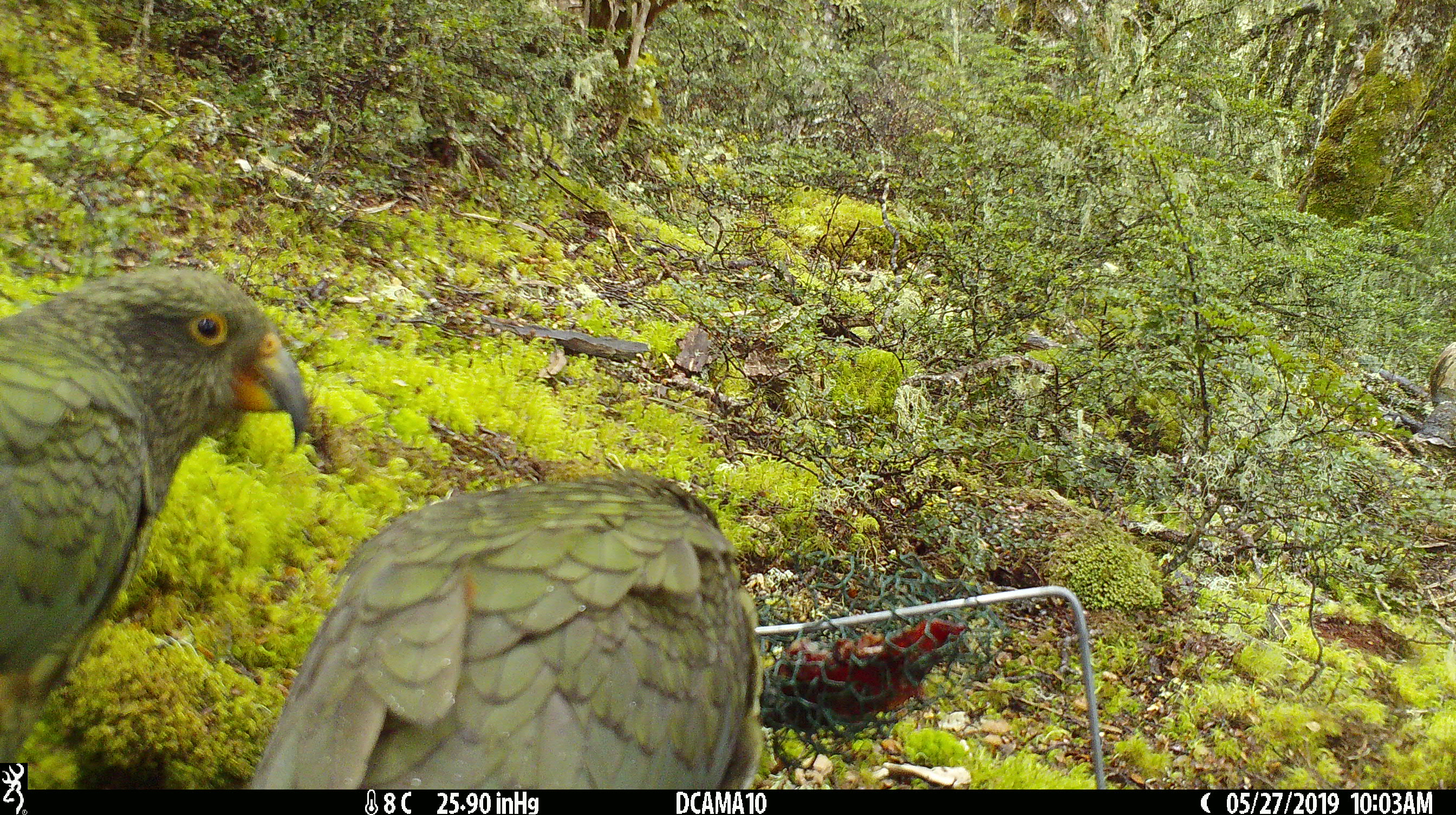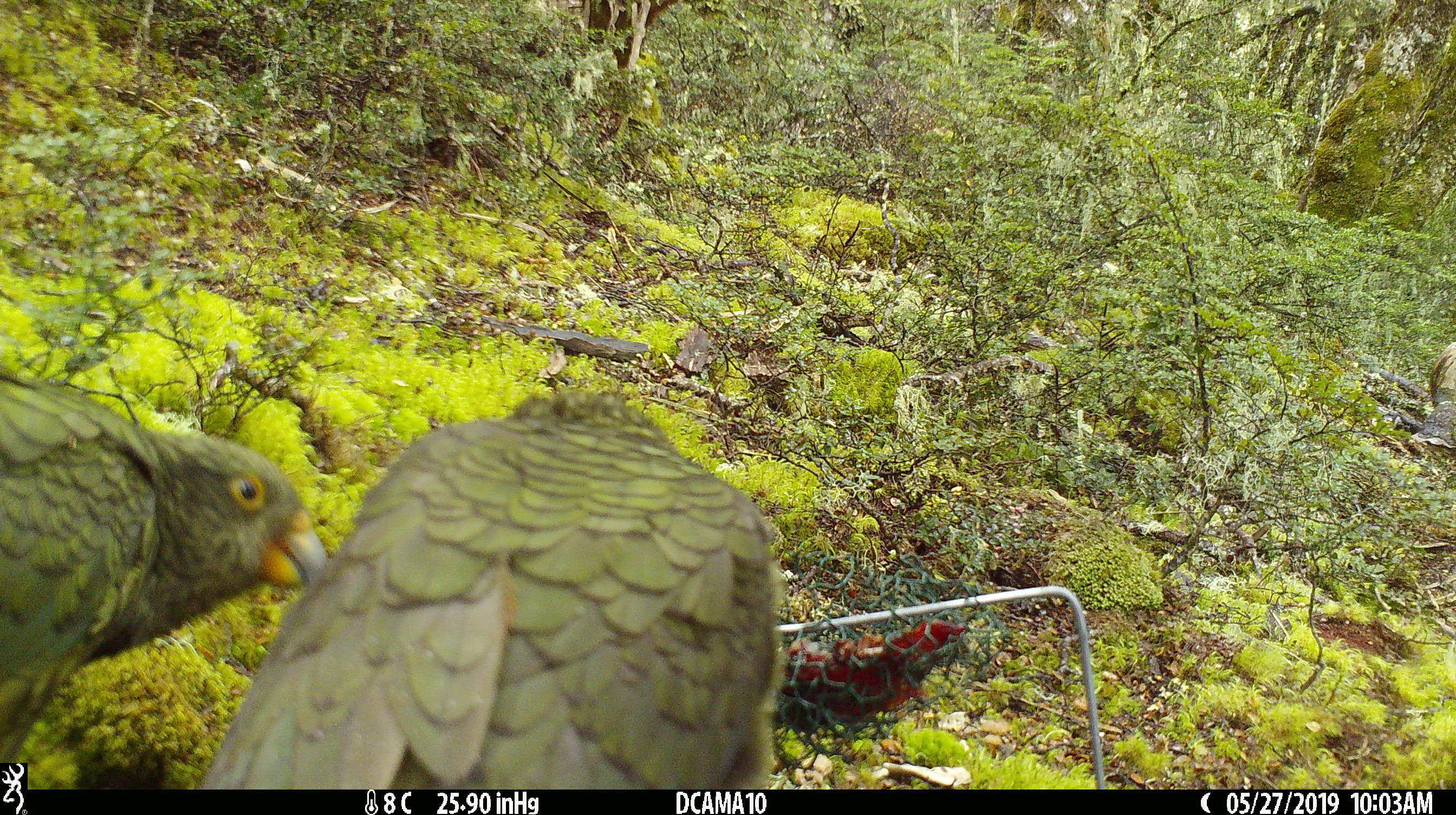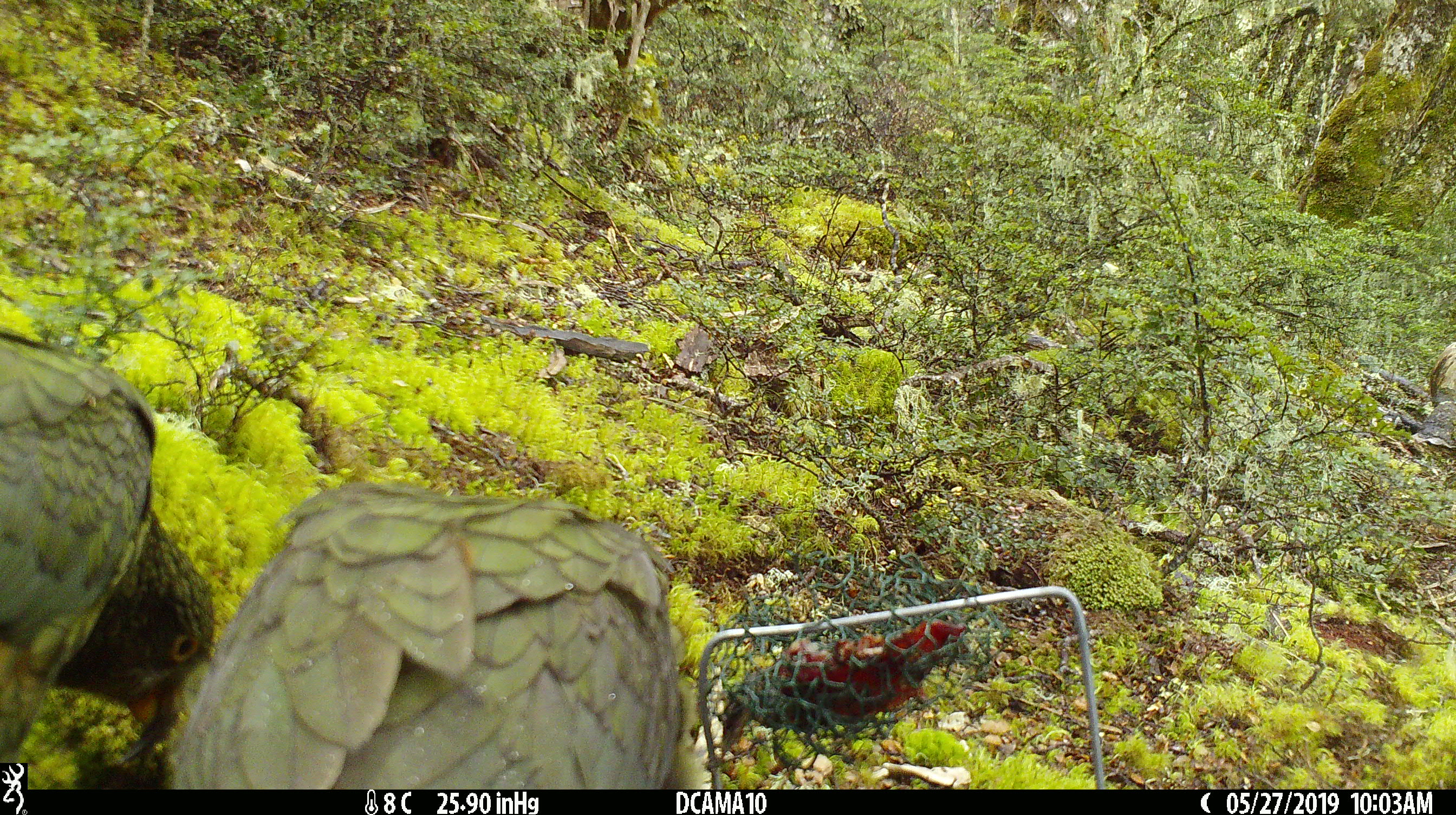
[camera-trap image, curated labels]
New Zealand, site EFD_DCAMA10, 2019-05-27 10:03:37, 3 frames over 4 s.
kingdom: Animalia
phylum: Chordata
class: Aves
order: Psittaciformes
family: Strigopidae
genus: Nestor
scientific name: Nestor notabilis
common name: kea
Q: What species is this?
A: Kea (Nestor notabilis).